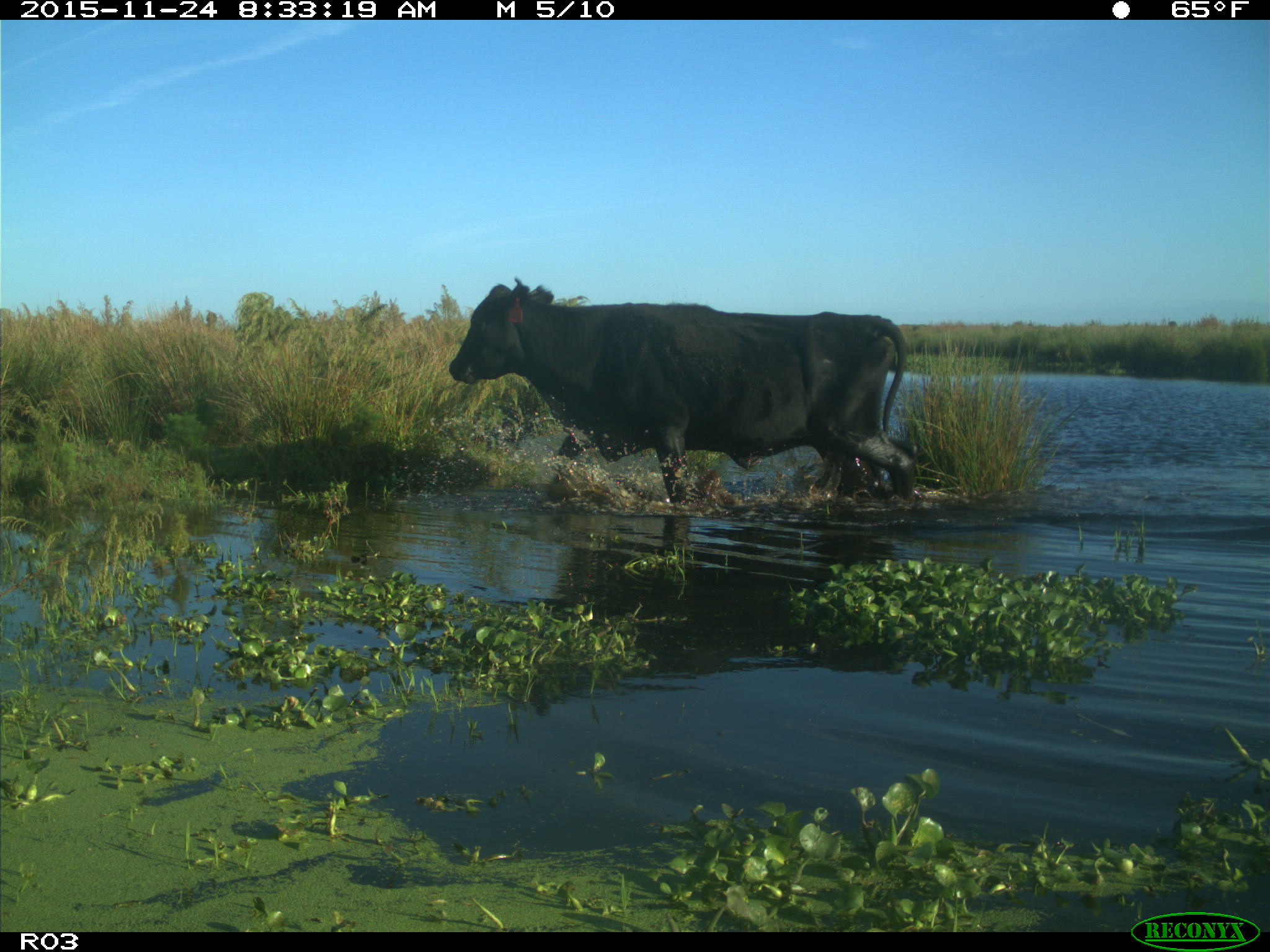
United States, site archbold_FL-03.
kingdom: Animalia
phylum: Chordata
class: Mammalia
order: Artiodactyla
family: Bovidae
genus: Bos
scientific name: Bos taurus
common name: domestic cow